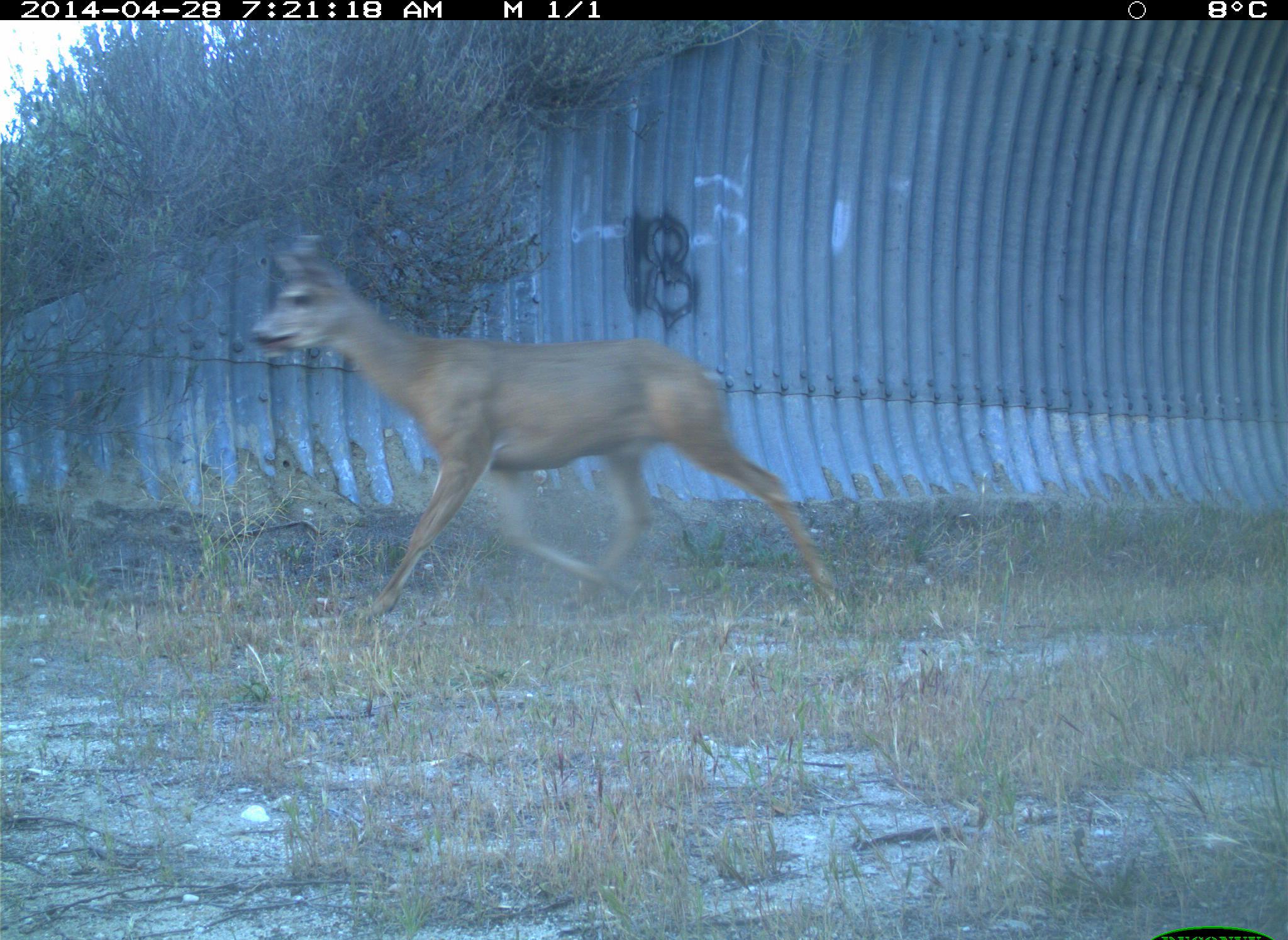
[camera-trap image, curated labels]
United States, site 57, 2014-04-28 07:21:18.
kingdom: Animalia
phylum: Chordata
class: Mammalia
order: Artiodactyla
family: Cervidae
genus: Odocoileus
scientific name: Odocoileus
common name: deer